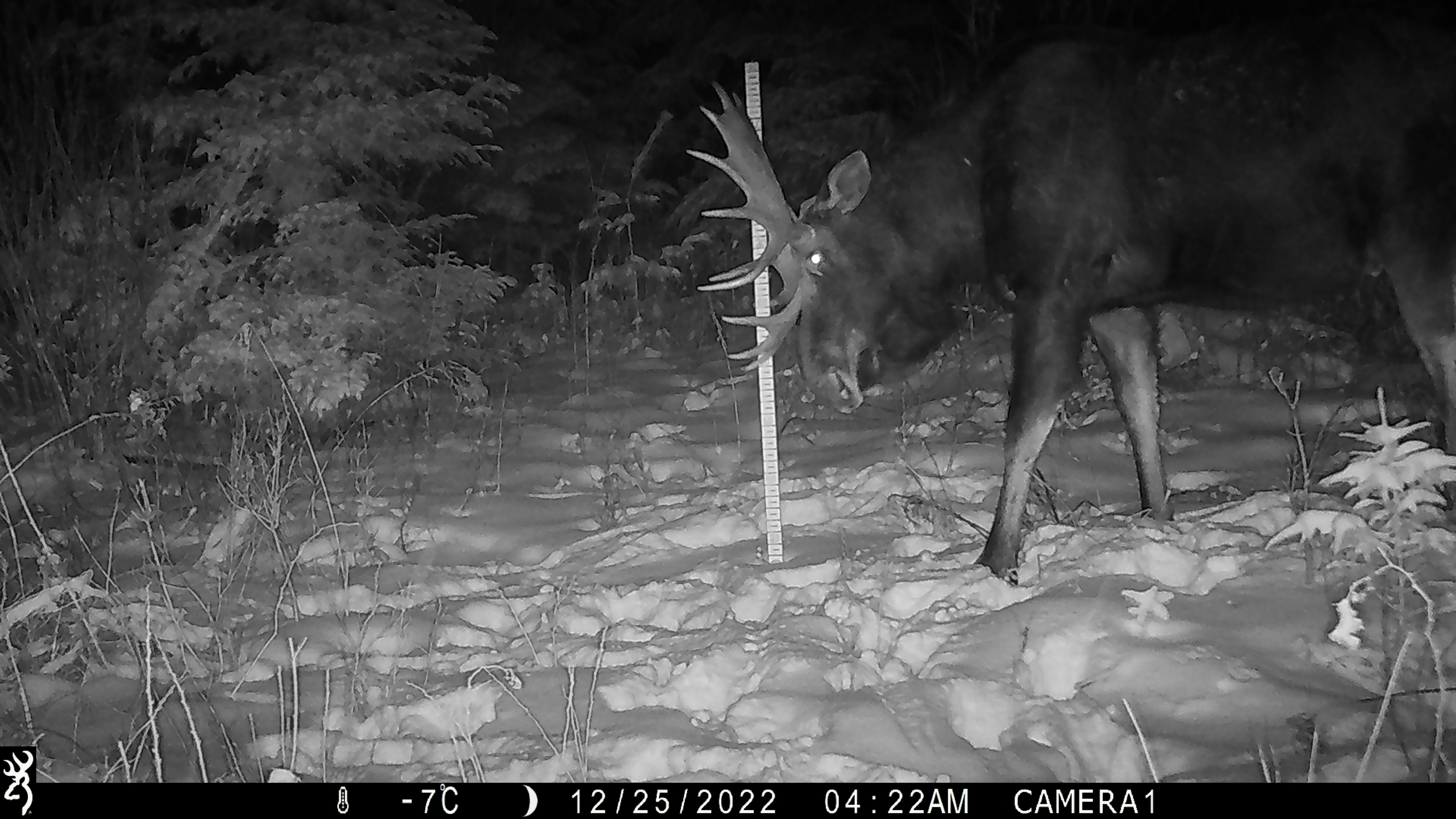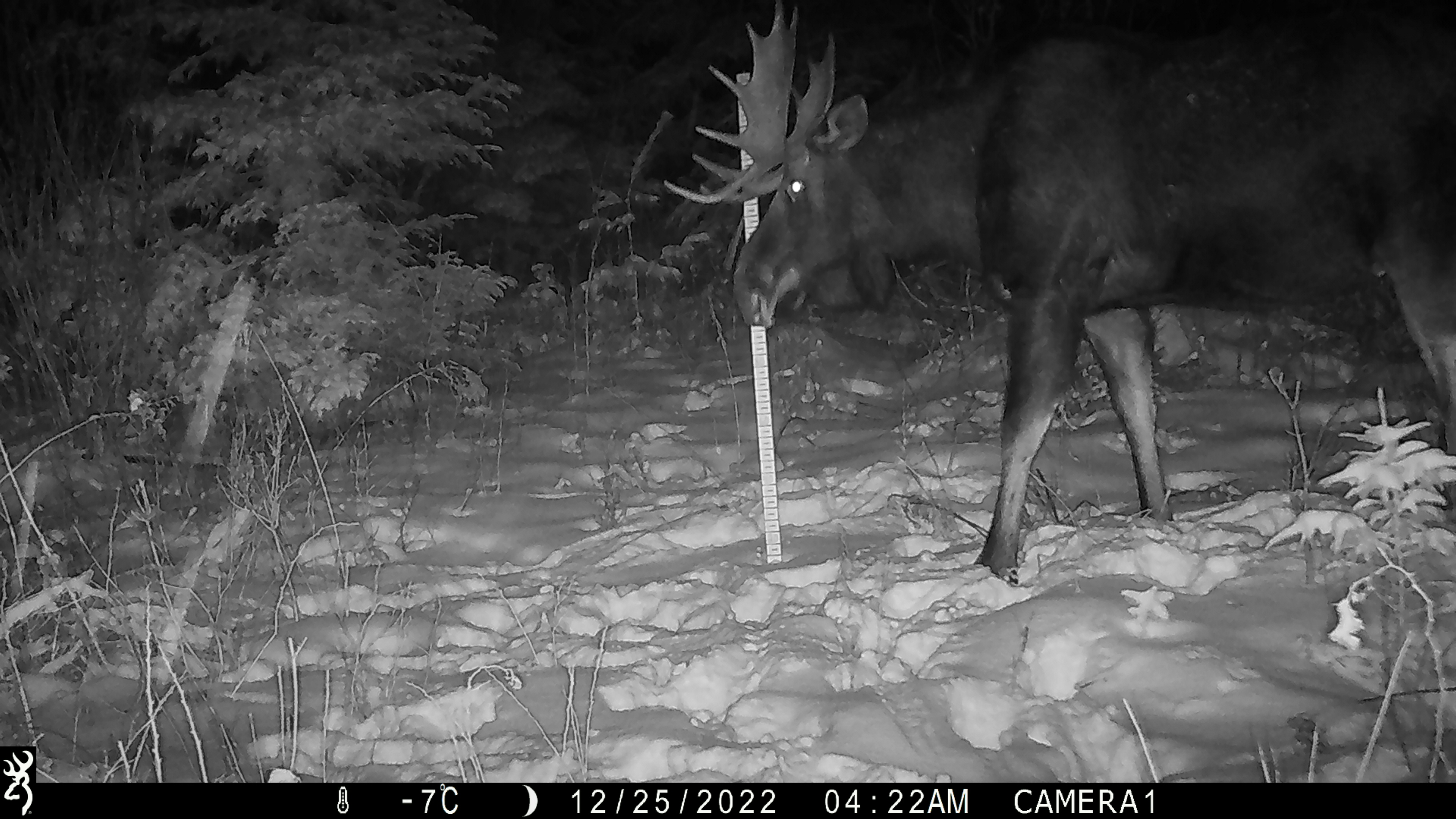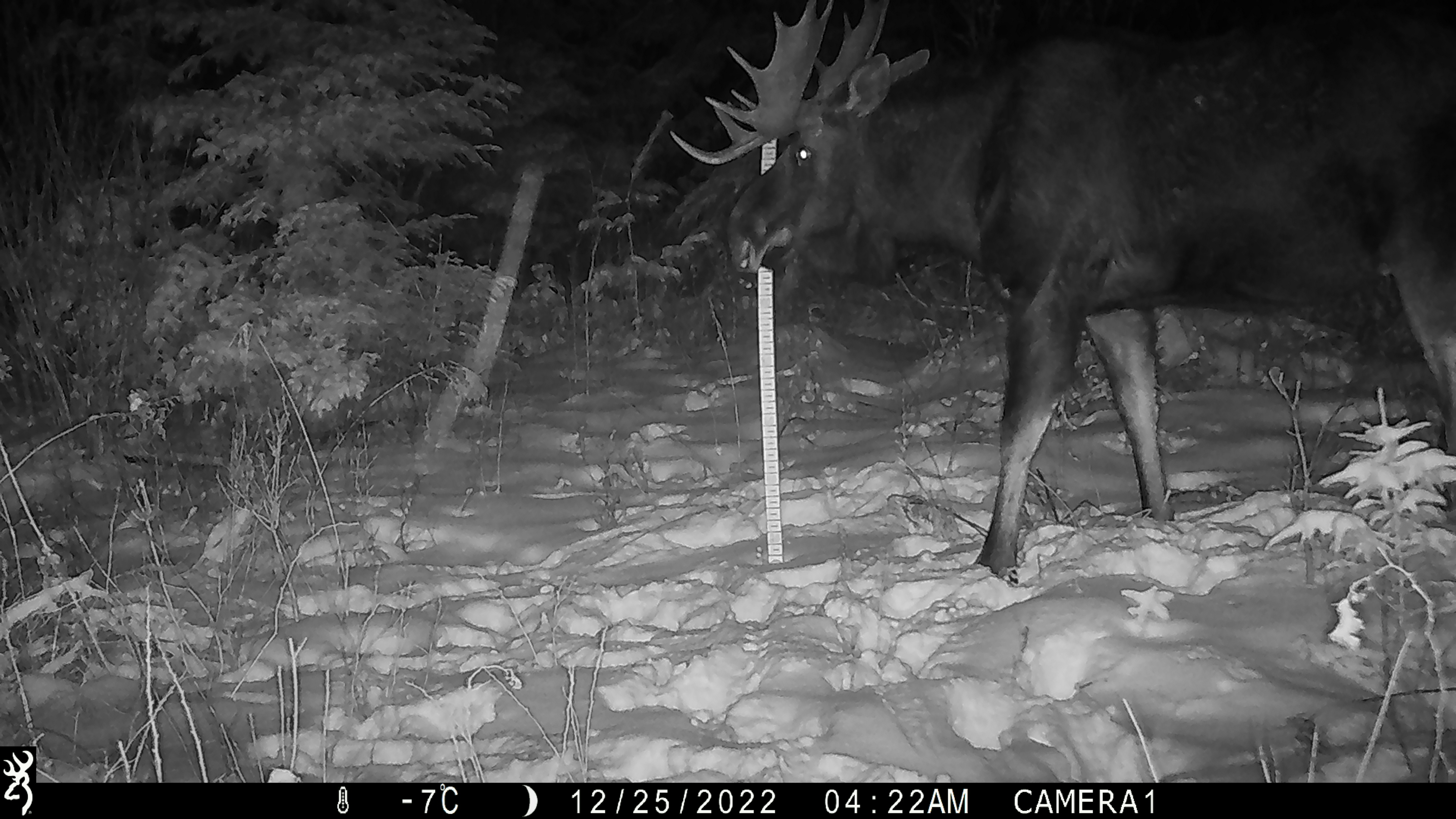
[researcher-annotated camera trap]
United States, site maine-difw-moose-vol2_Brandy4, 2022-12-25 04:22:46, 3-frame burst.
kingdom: Animalia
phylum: Chordata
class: Mammalia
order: Artiodactyla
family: Cervidae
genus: Alces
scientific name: Alces alces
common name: moose